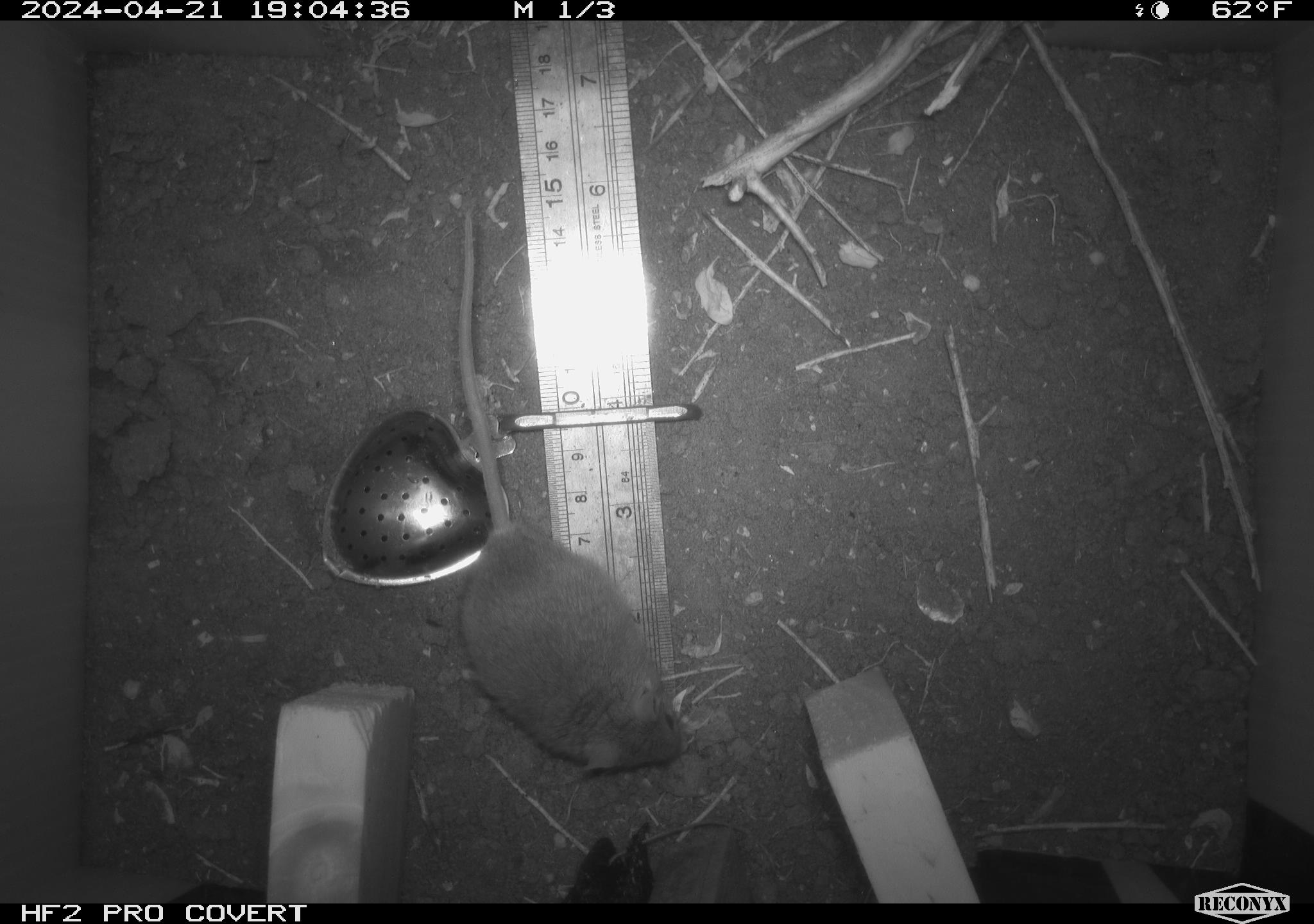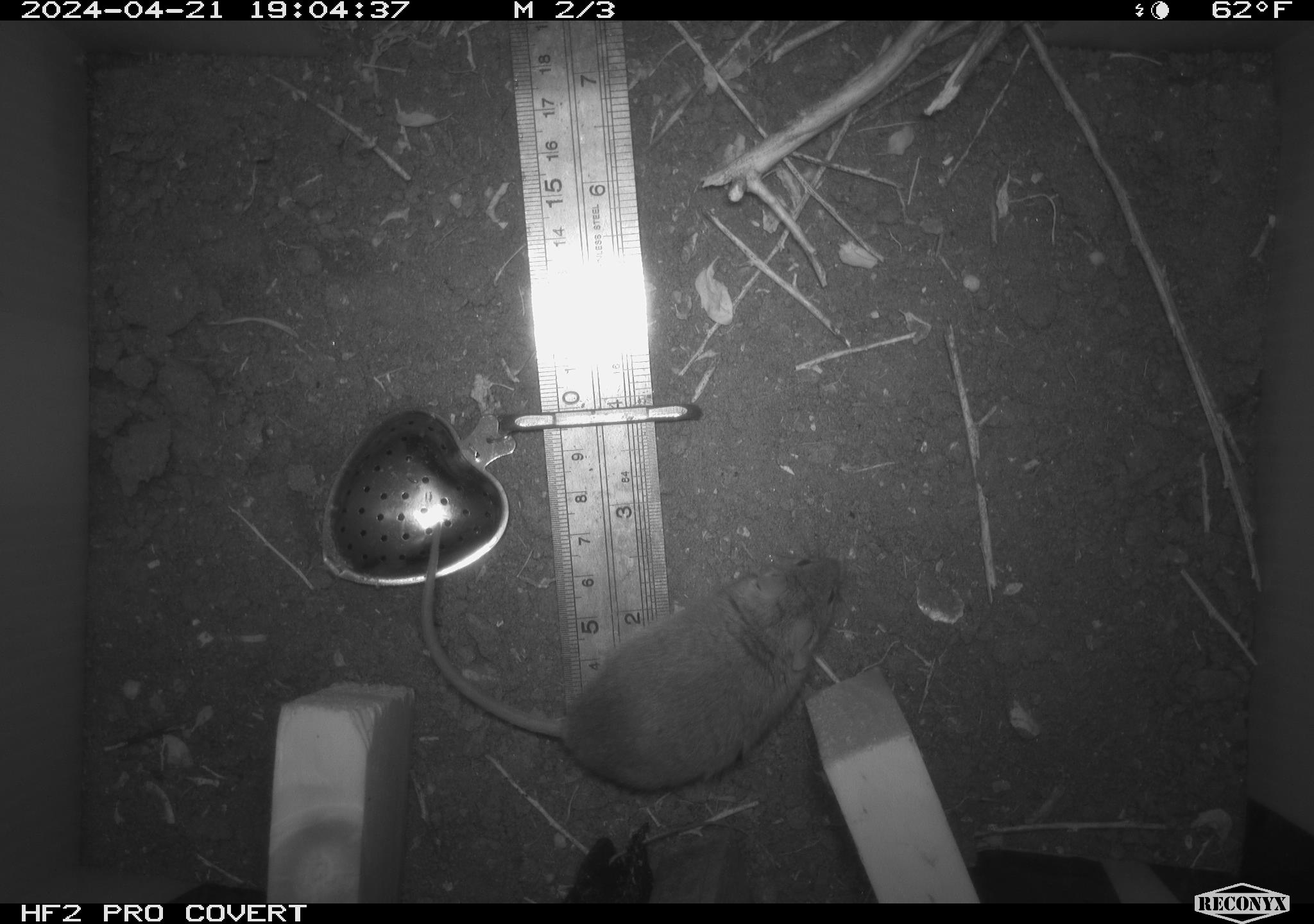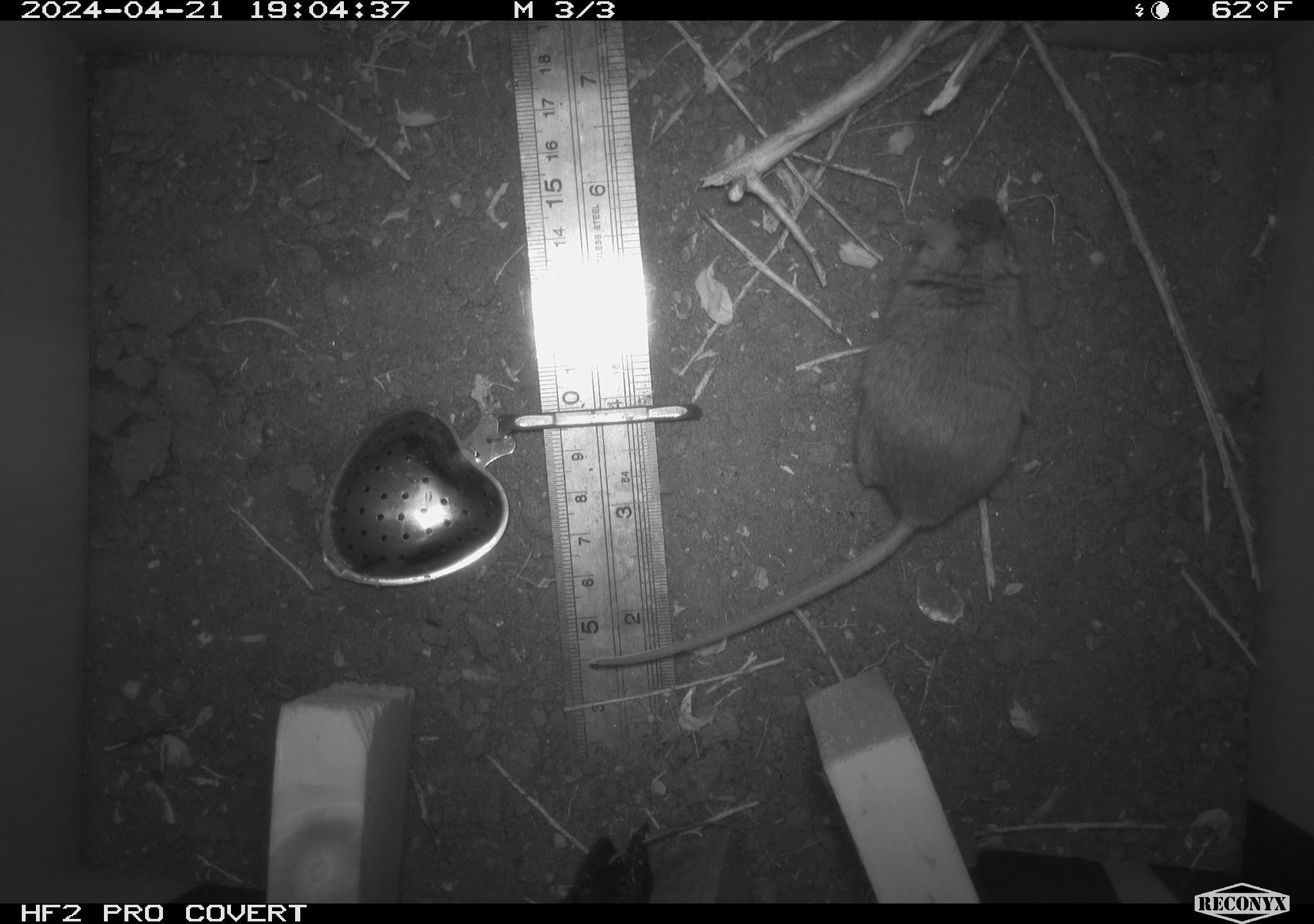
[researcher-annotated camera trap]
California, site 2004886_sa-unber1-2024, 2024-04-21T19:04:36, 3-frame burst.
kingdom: Animalia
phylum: Chordata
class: Mammalia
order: Rodentia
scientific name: Rodentia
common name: mouse species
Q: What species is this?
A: Mouse species (Rodentia).